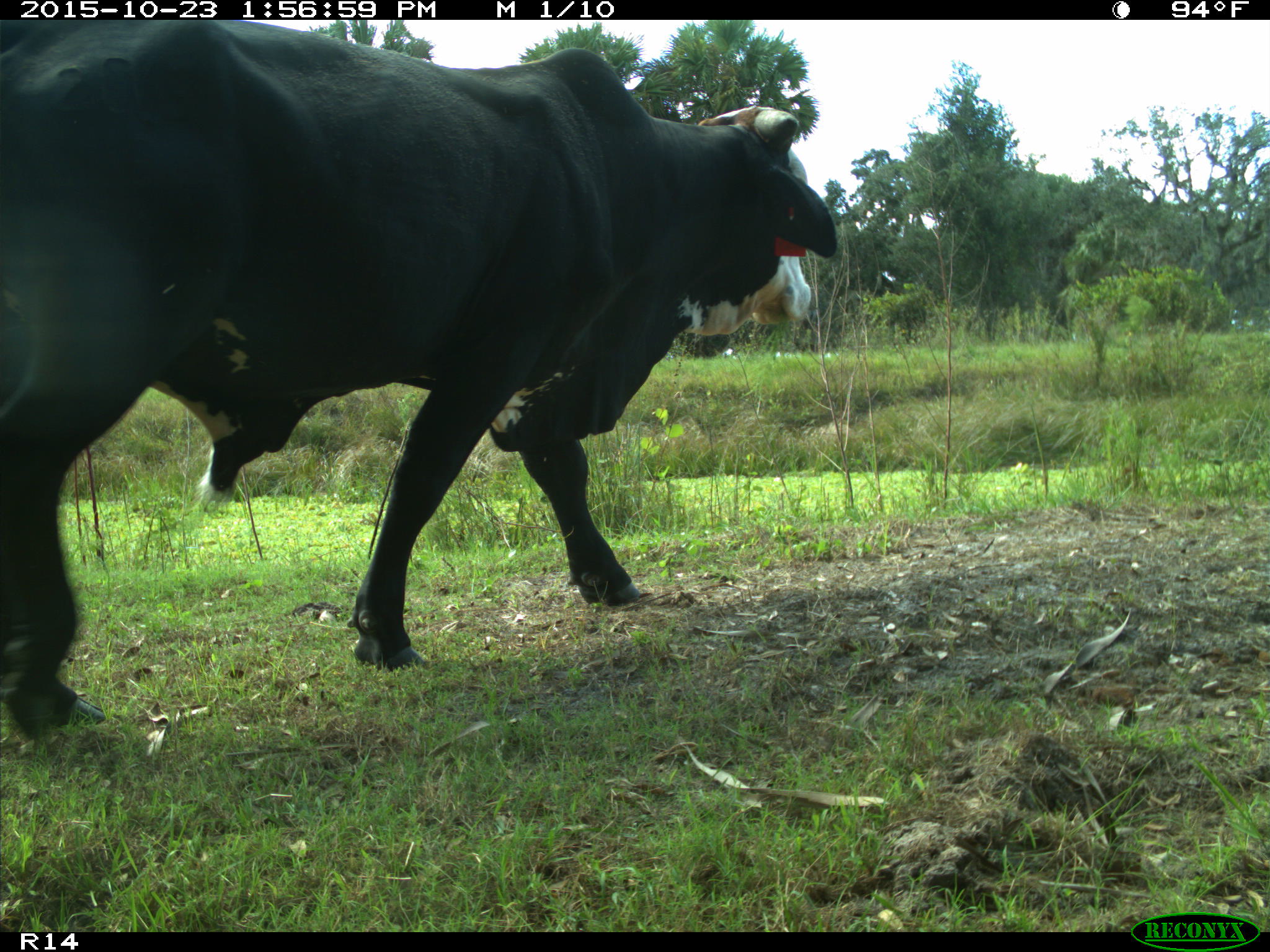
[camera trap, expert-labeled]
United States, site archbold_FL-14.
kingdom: Animalia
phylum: Chordata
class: Mammalia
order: Artiodactyla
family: Bovidae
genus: Bos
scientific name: Bos taurus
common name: domestic cow